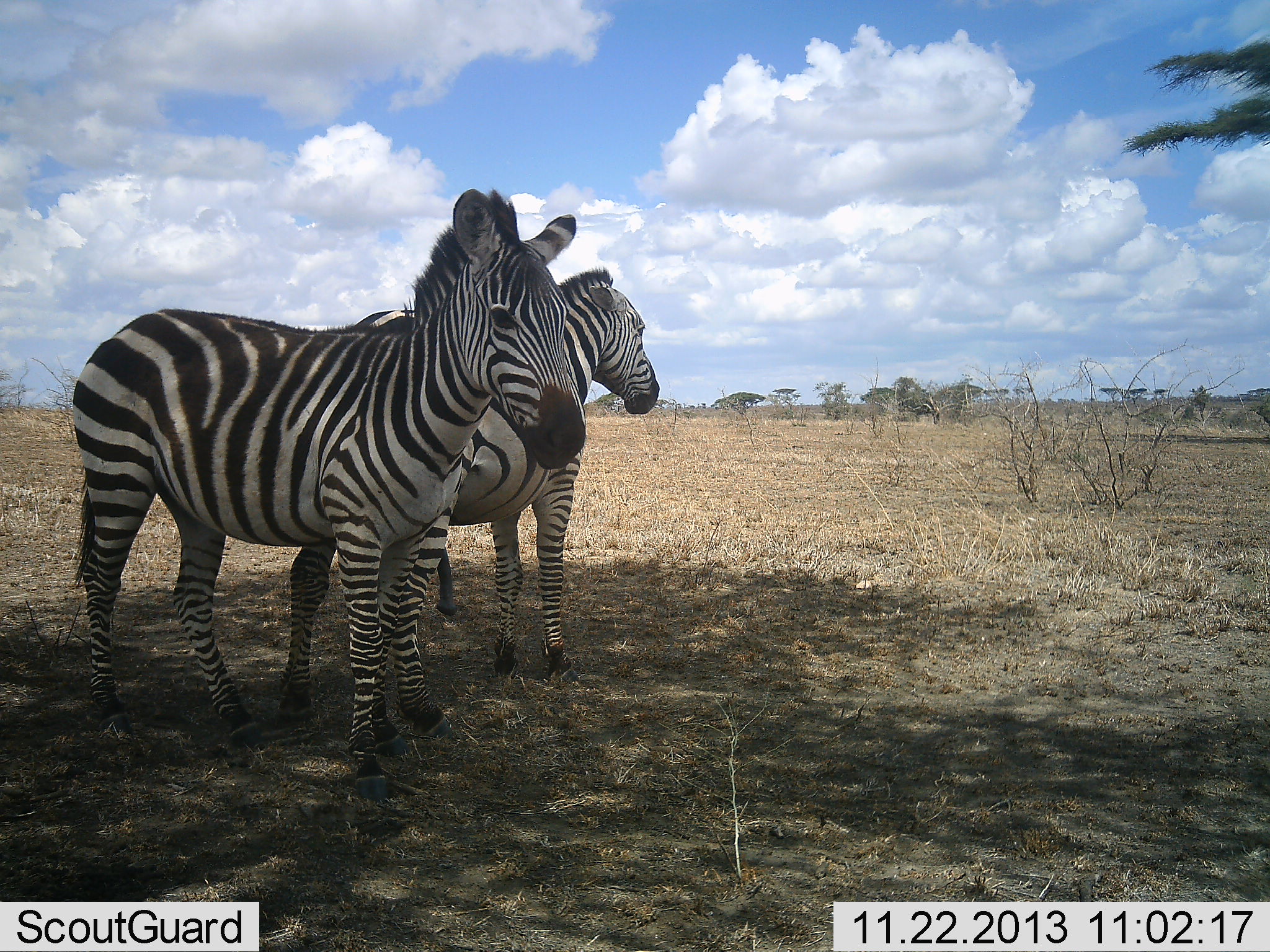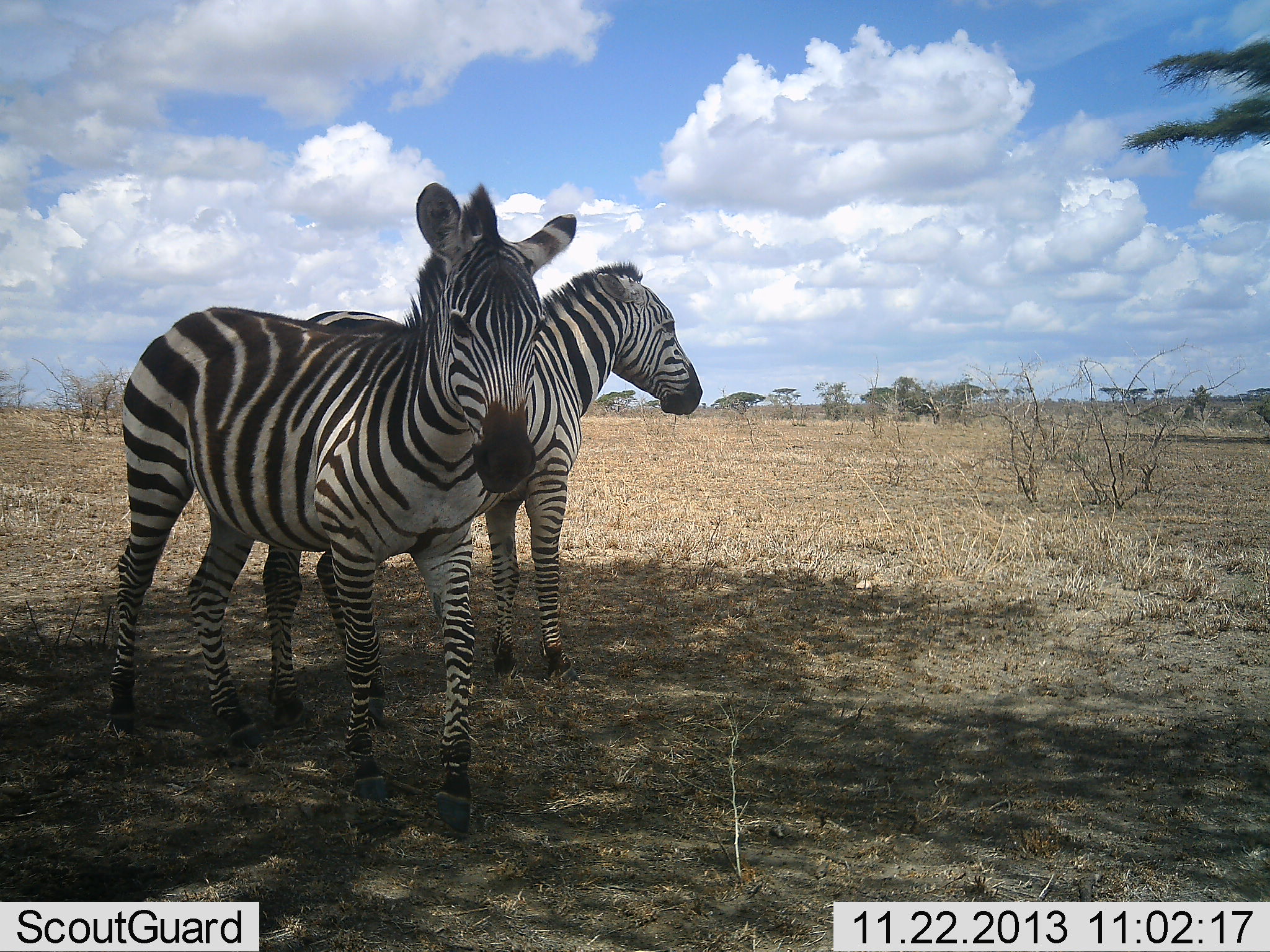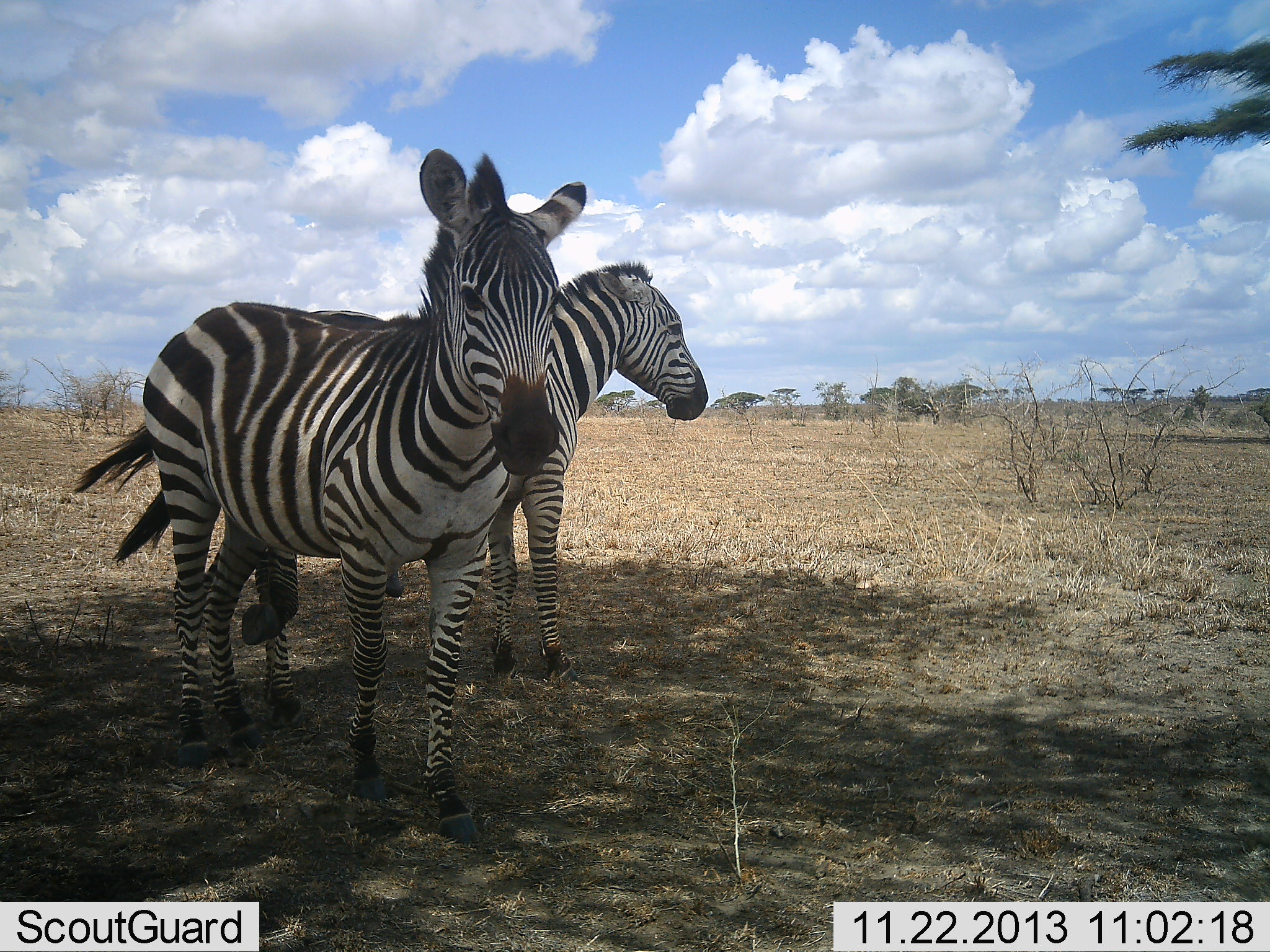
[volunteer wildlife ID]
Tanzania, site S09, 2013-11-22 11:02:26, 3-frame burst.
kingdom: Animalia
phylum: Chordata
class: Mammalia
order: Perissodactyla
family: Equidae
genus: Equus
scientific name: Equus quagga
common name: plains zebra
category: zebra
Zebra (plains zebra) (Equus quagga), count 2. Behavior (volunteer vote fractions): standing 80%, resting 10%, moving 20%, interacting 20%. Young present (vote fraction): 0%. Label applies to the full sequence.